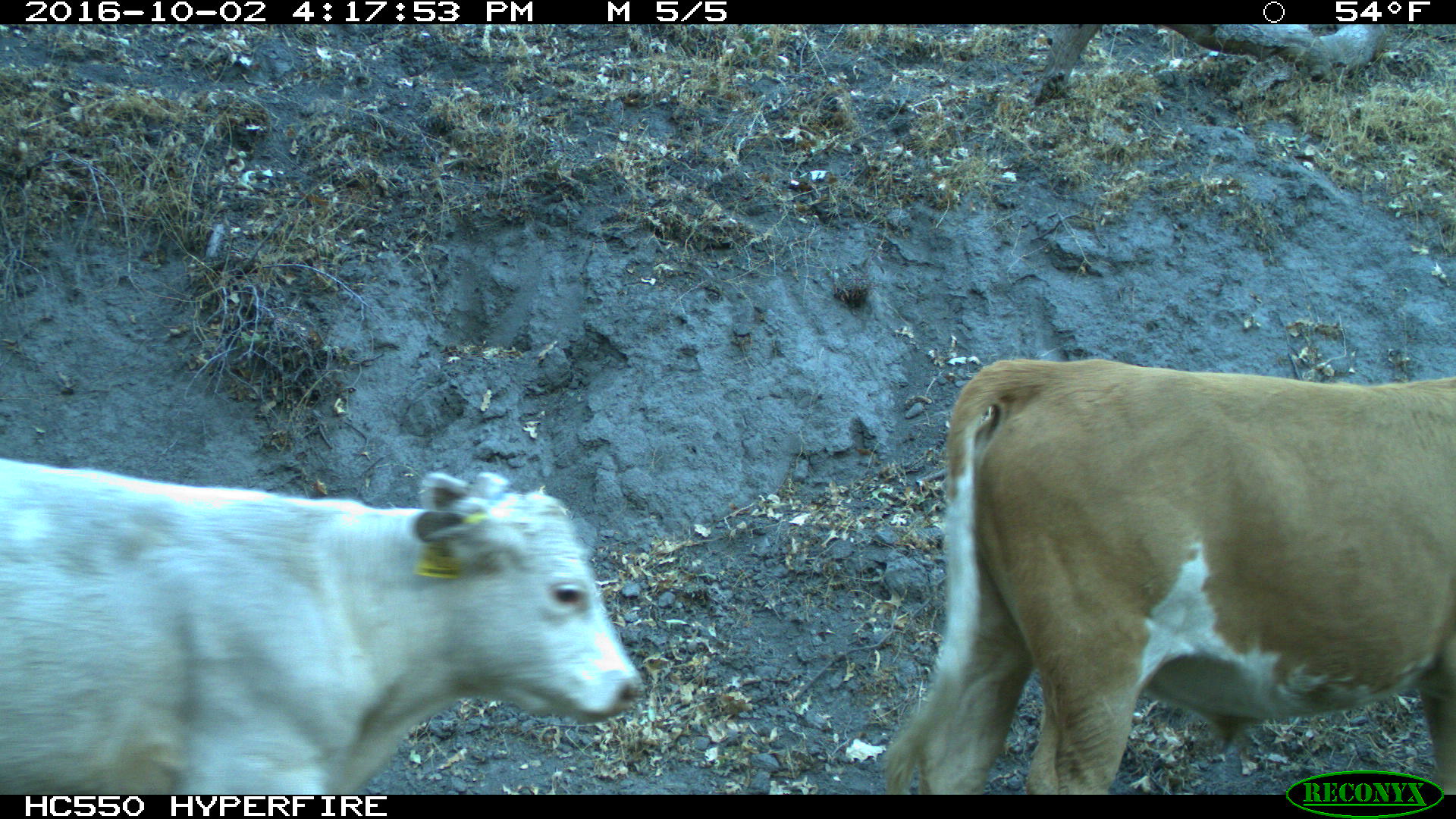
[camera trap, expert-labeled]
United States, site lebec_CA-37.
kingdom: Animalia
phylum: Chordata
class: Mammalia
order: Artiodactyla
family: Bovidae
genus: Bos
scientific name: Bos taurus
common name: domestic cow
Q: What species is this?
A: Bos taurus (domestic cow).